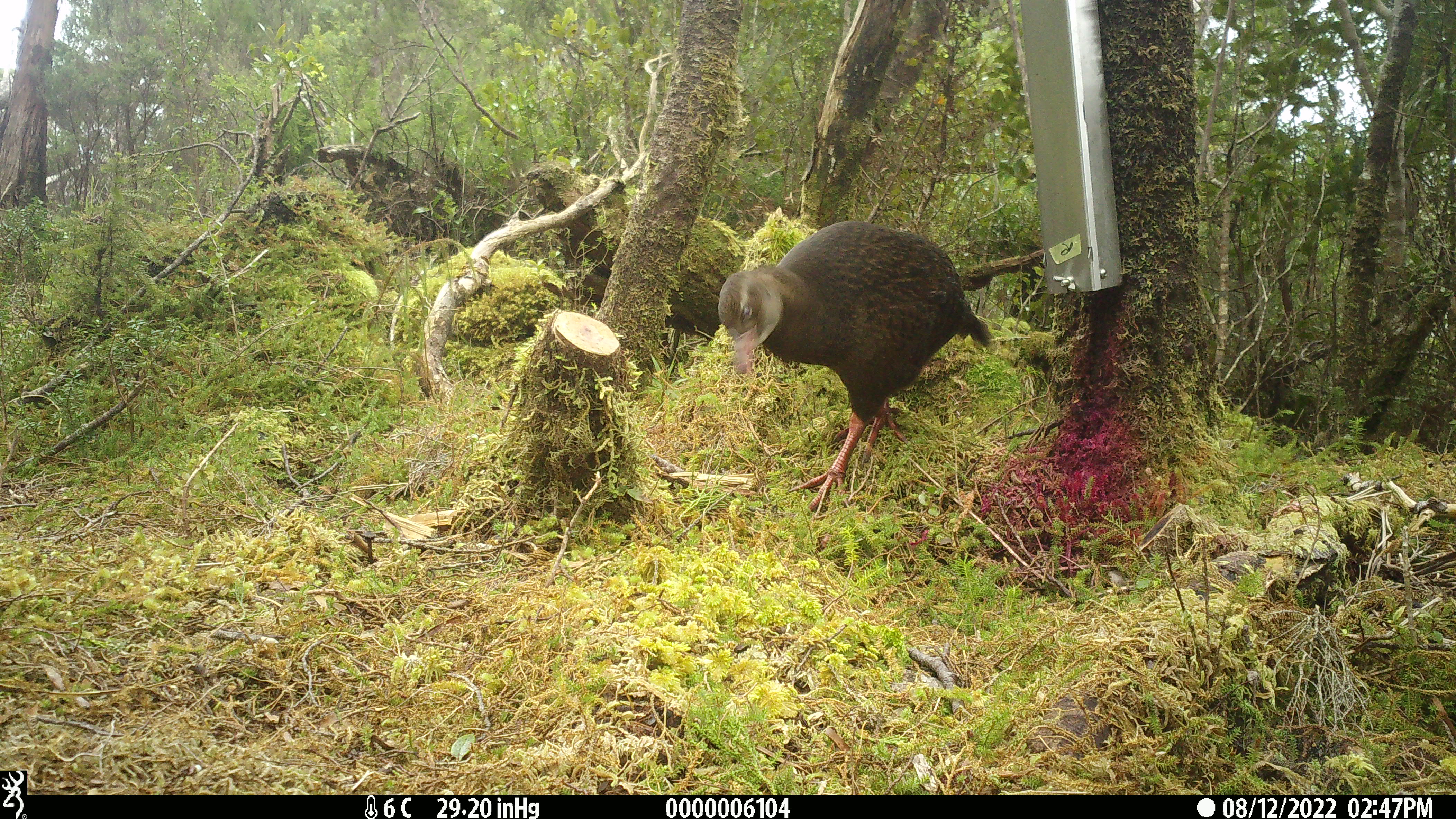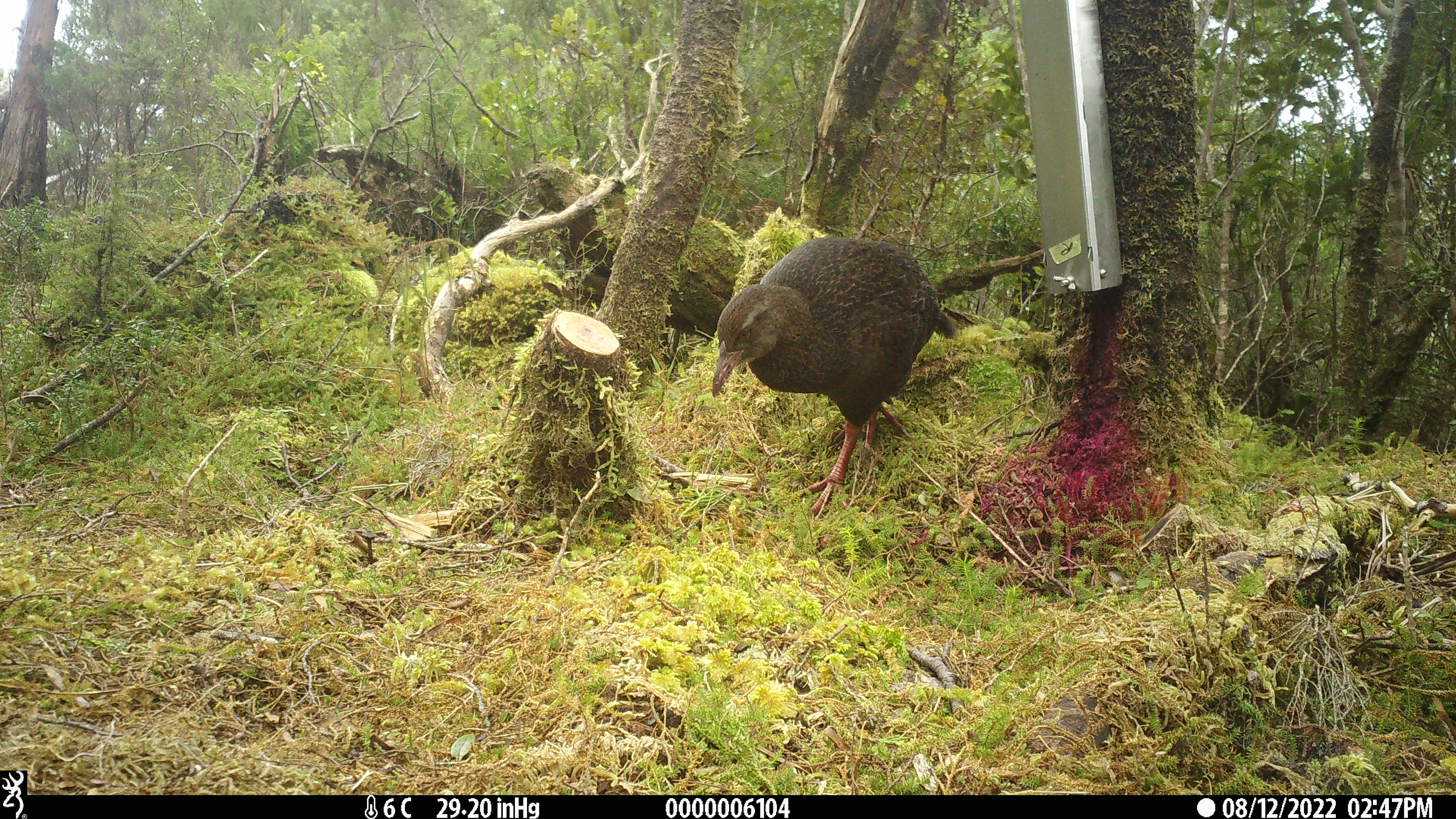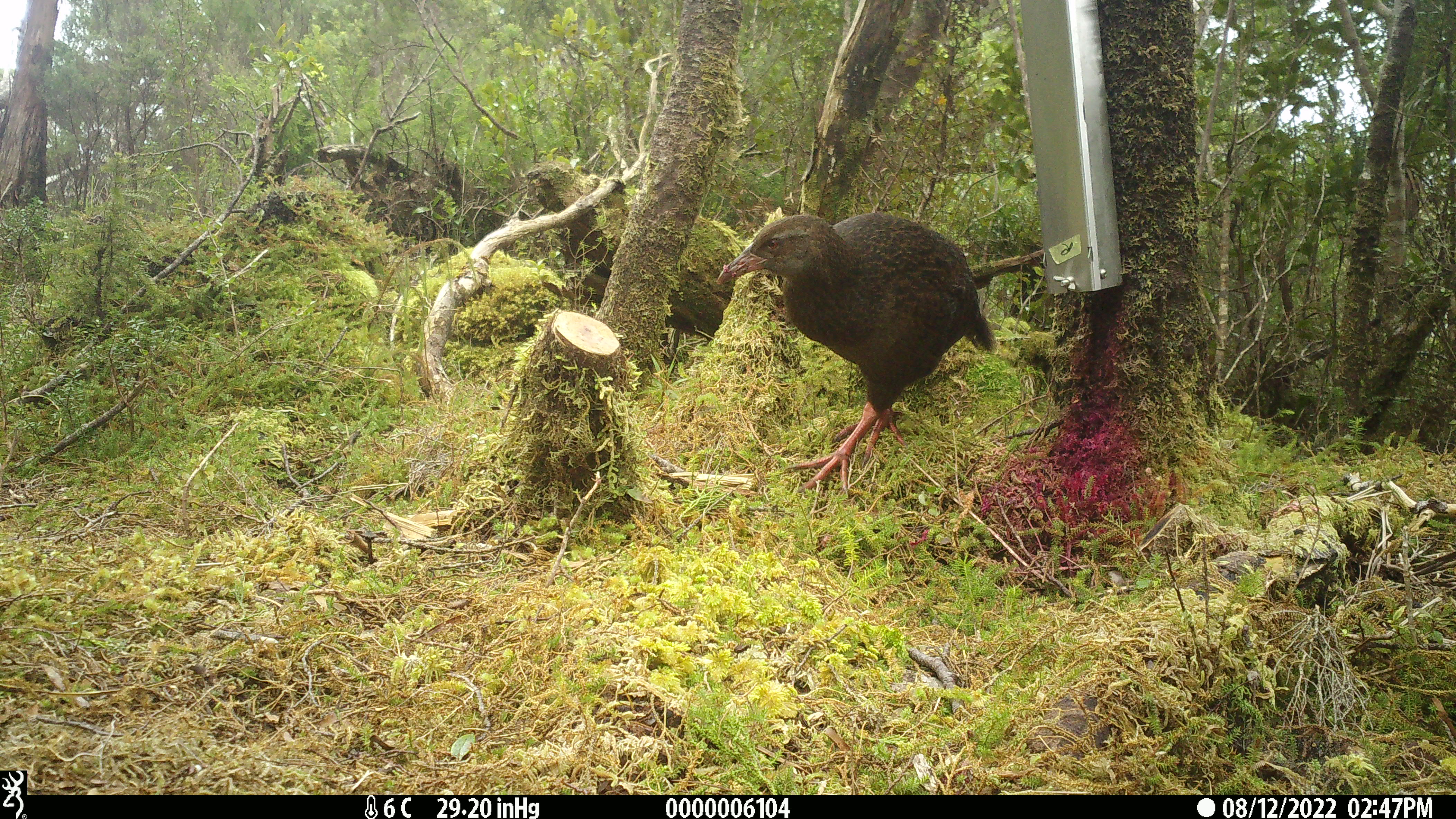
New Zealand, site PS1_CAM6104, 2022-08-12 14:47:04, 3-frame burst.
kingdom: Animalia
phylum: Chordata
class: Aves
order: Gruiformes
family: Rallidae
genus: Gallirallus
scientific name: Gallirallus australis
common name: weka